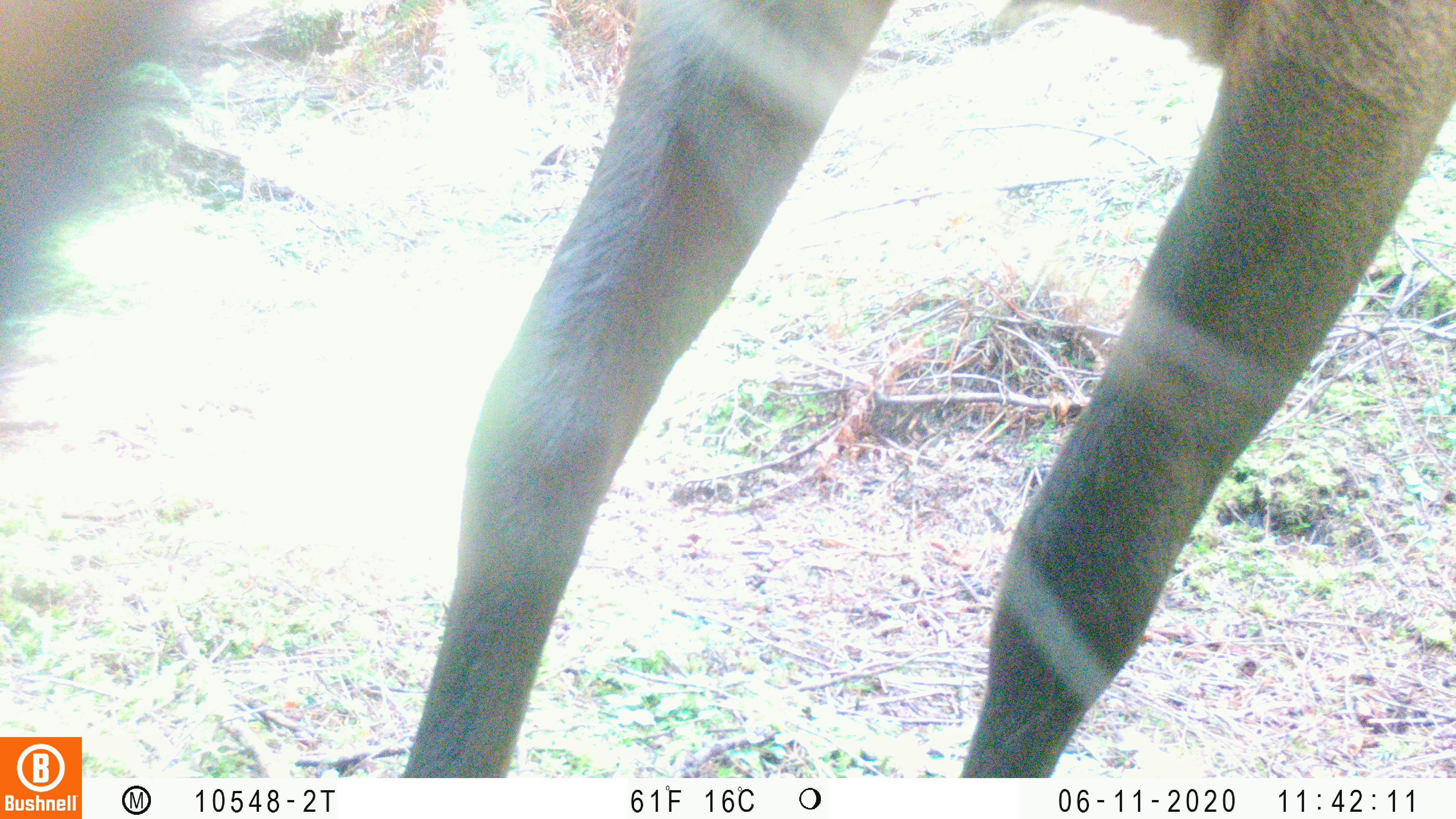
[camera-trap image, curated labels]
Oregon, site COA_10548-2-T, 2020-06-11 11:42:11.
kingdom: Animalia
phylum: Chordata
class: Mammalia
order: Artiodactyla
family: Cervidae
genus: Cervus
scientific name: Cervus canadensis roosevelti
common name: roosevelt elk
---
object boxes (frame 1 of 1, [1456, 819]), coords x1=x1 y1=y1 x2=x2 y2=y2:
roosevelt elk: x1=400 y1=0 x2=1453 y2=774